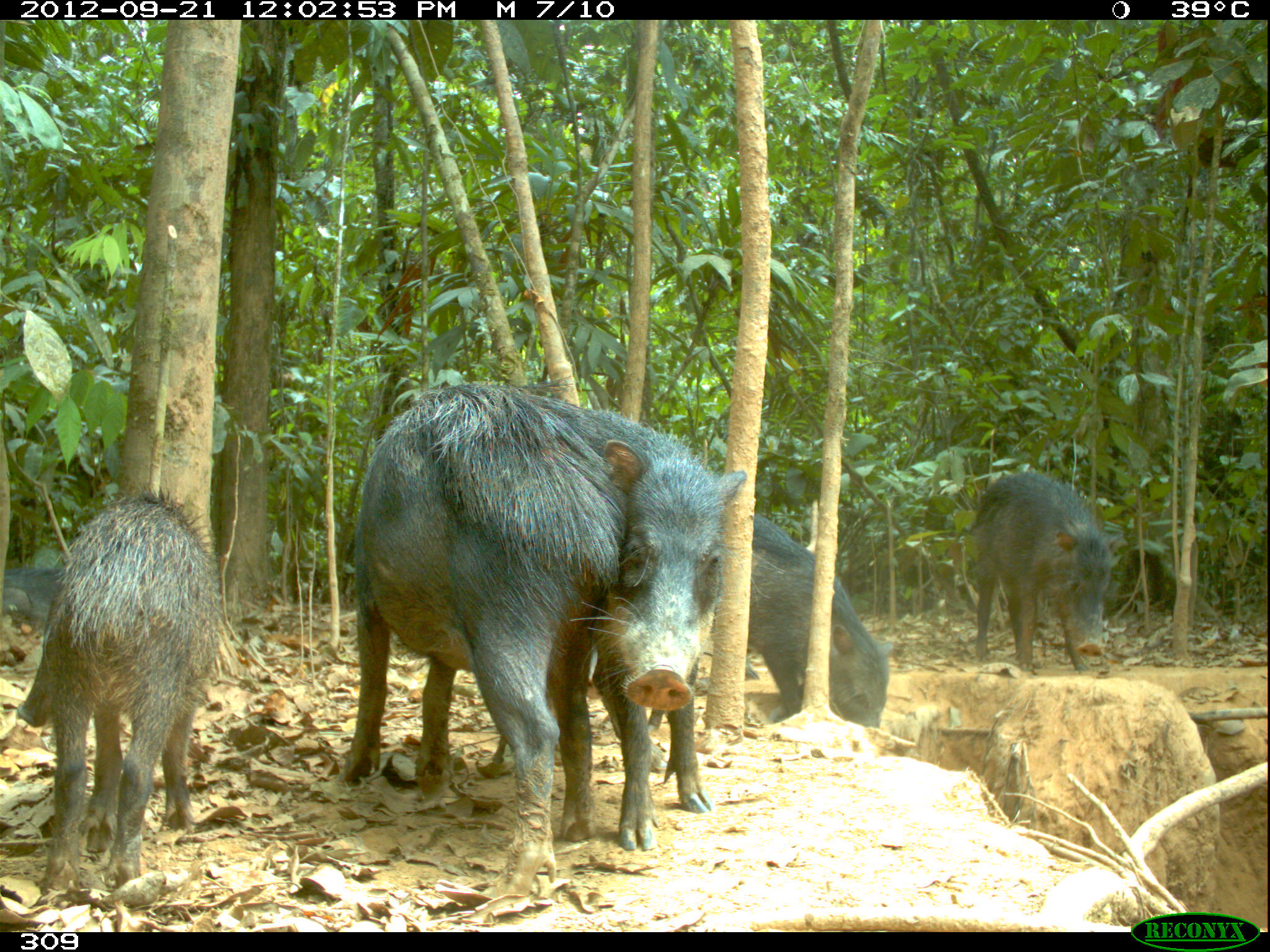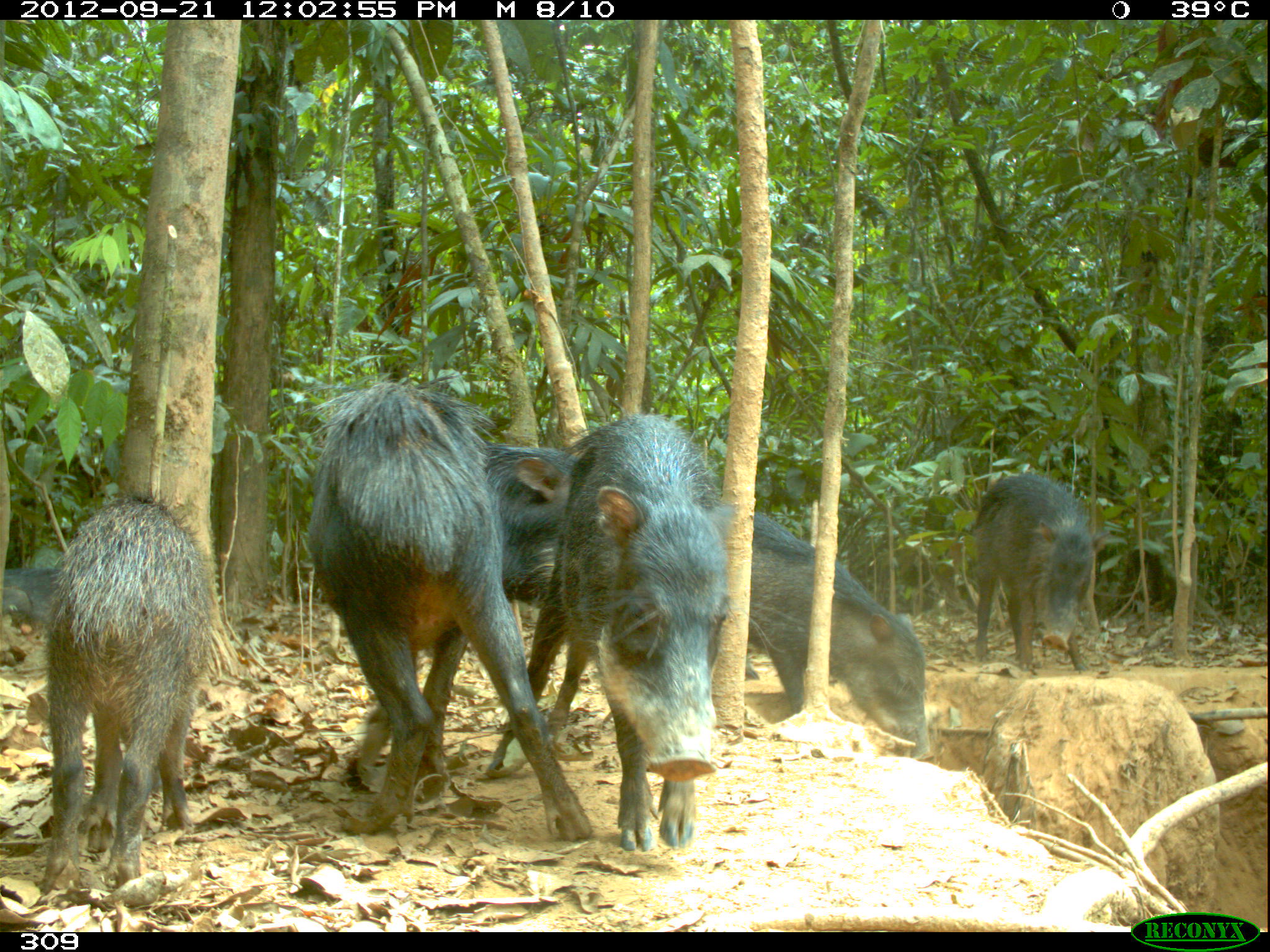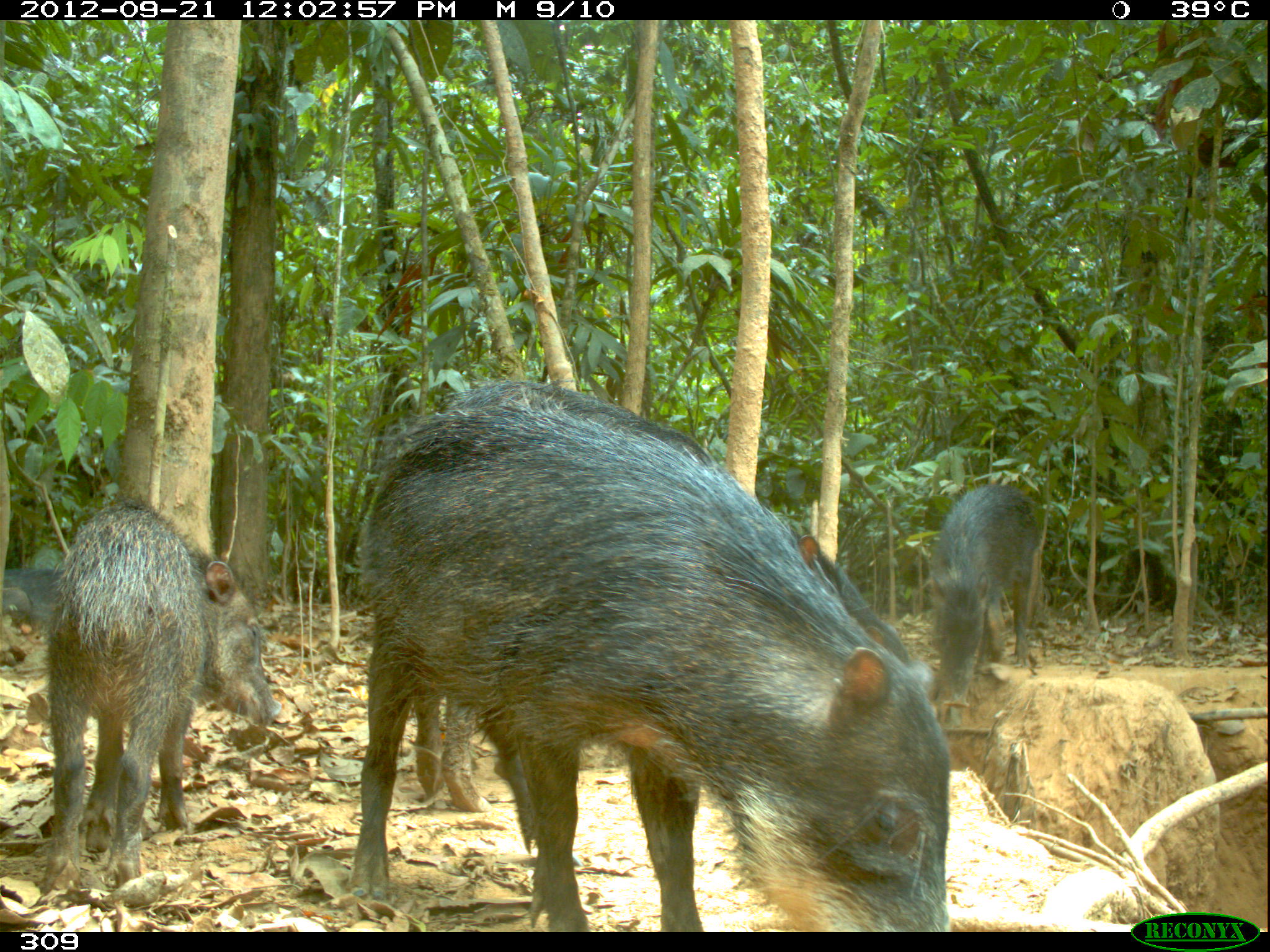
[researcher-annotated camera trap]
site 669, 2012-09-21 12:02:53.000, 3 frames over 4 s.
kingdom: Animalia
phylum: Chordata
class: Mammalia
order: Artiodactyla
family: Tayassuidae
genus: Tayassu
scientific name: Tayassu pecari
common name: white-lipped peccary